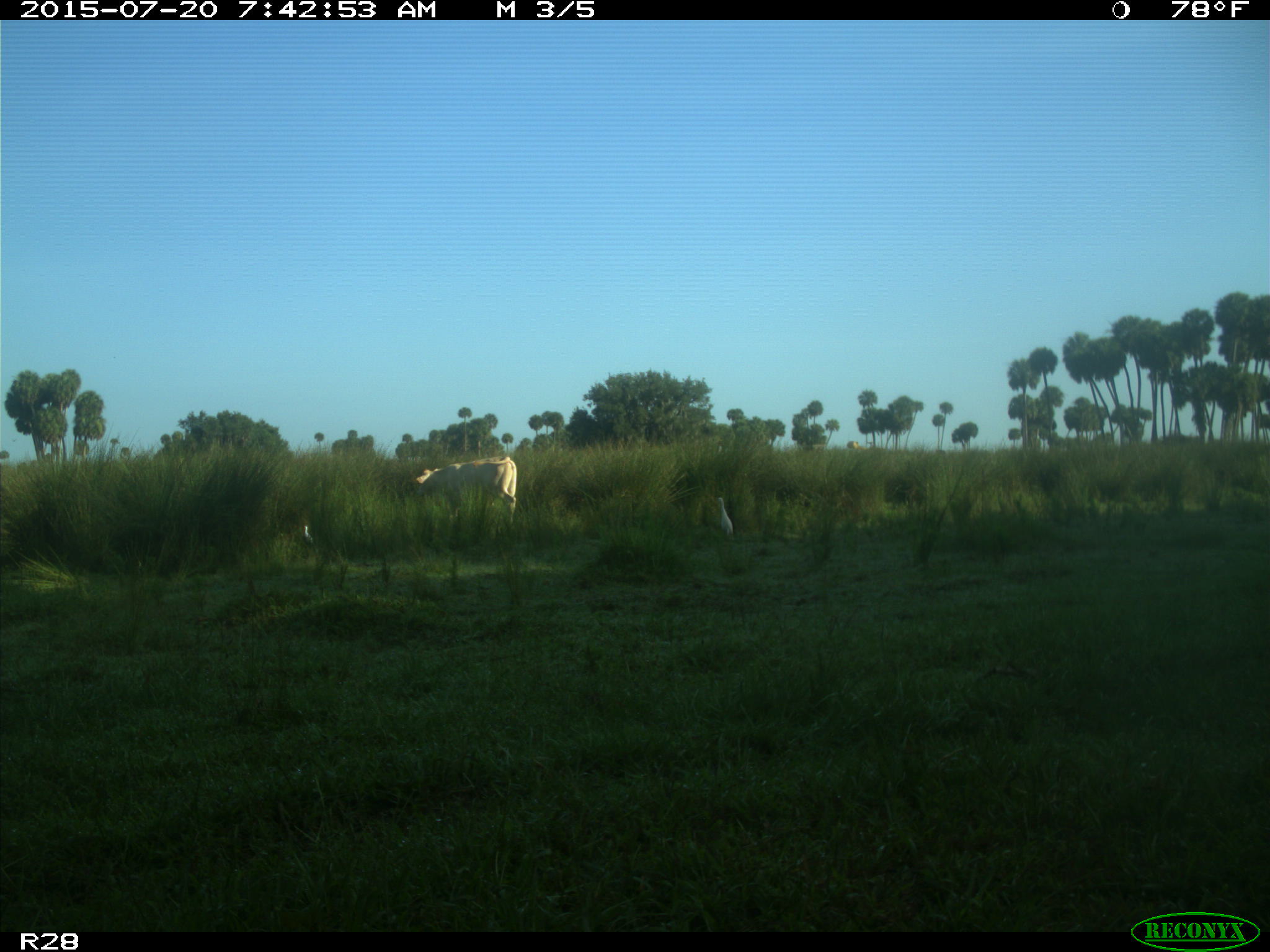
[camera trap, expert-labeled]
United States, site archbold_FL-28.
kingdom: Animalia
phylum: Chordata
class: Mammalia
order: Artiodactyla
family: Bovidae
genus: Bos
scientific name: Bos taurus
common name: domestic cow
Bos taurus (domestic cow).